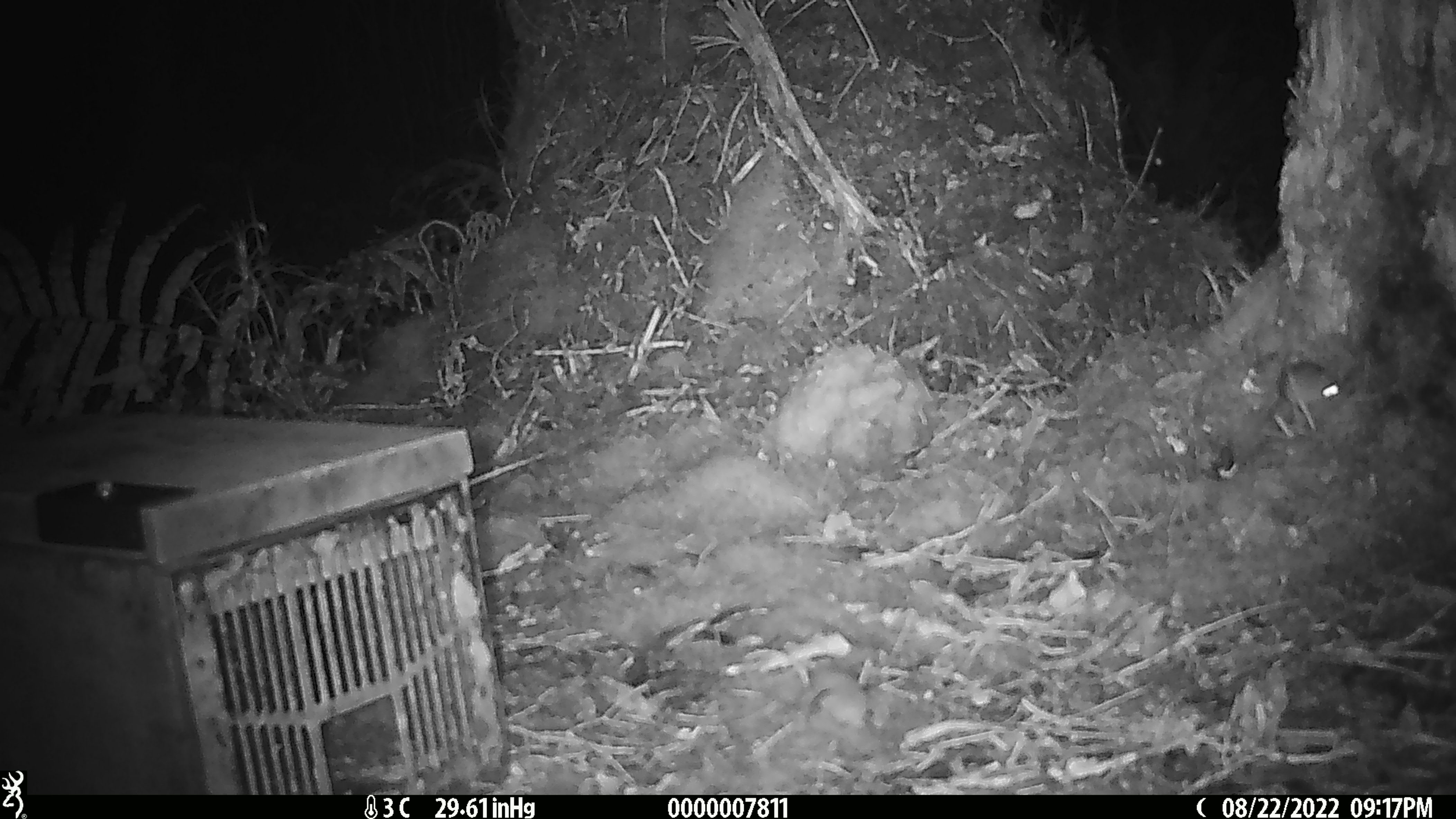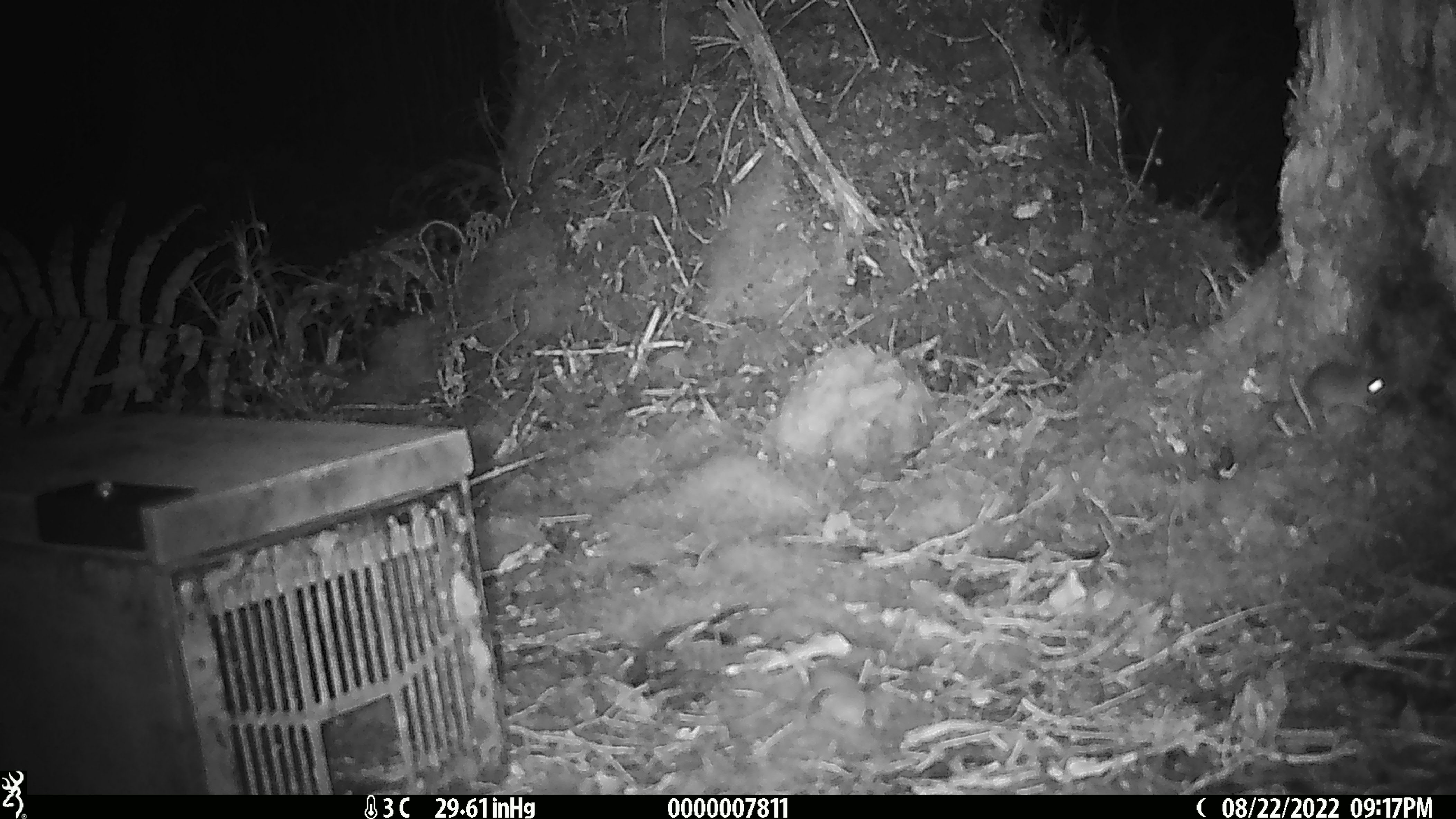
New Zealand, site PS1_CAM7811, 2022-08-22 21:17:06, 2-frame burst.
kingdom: Animalia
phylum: Chordata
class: Mammalia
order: Rodentia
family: Muridae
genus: Mus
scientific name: Mus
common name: mouse